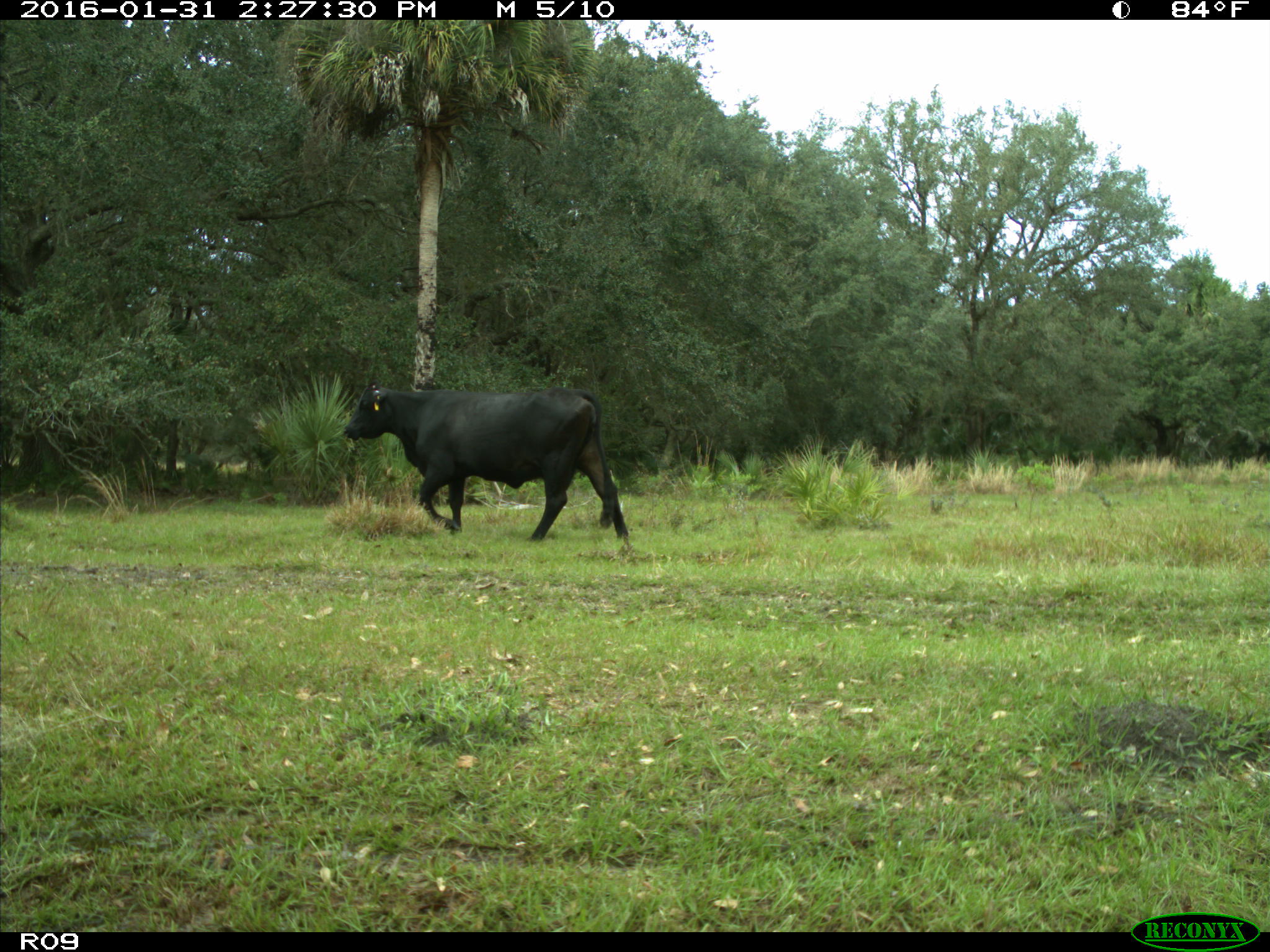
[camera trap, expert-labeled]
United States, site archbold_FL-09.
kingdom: Animalia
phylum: Chordata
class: Mammalia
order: Artiodactyla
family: Bovidae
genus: Bos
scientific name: Bos taurus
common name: domestic cow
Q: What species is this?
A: Bos taurus (domestic cow).